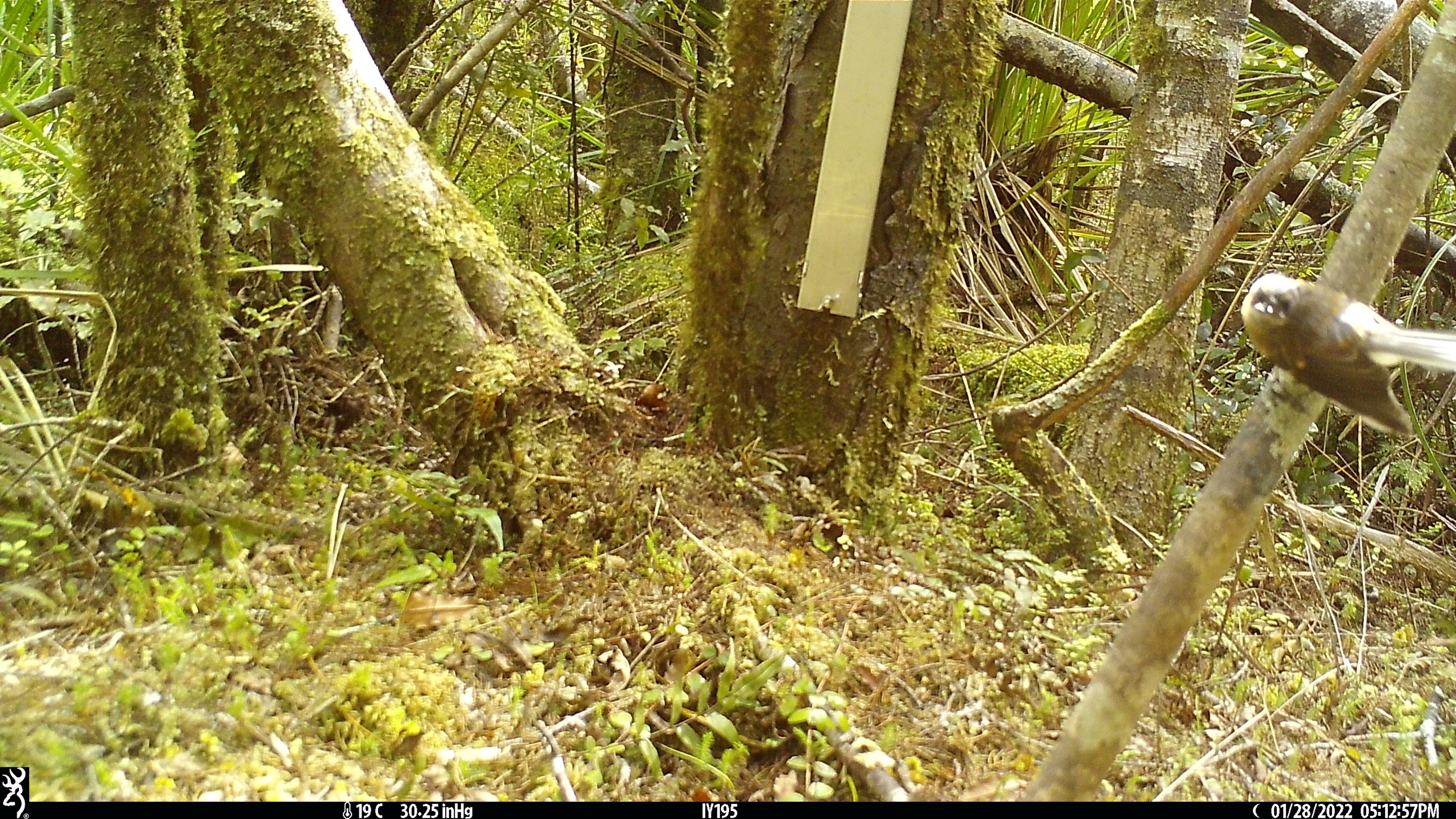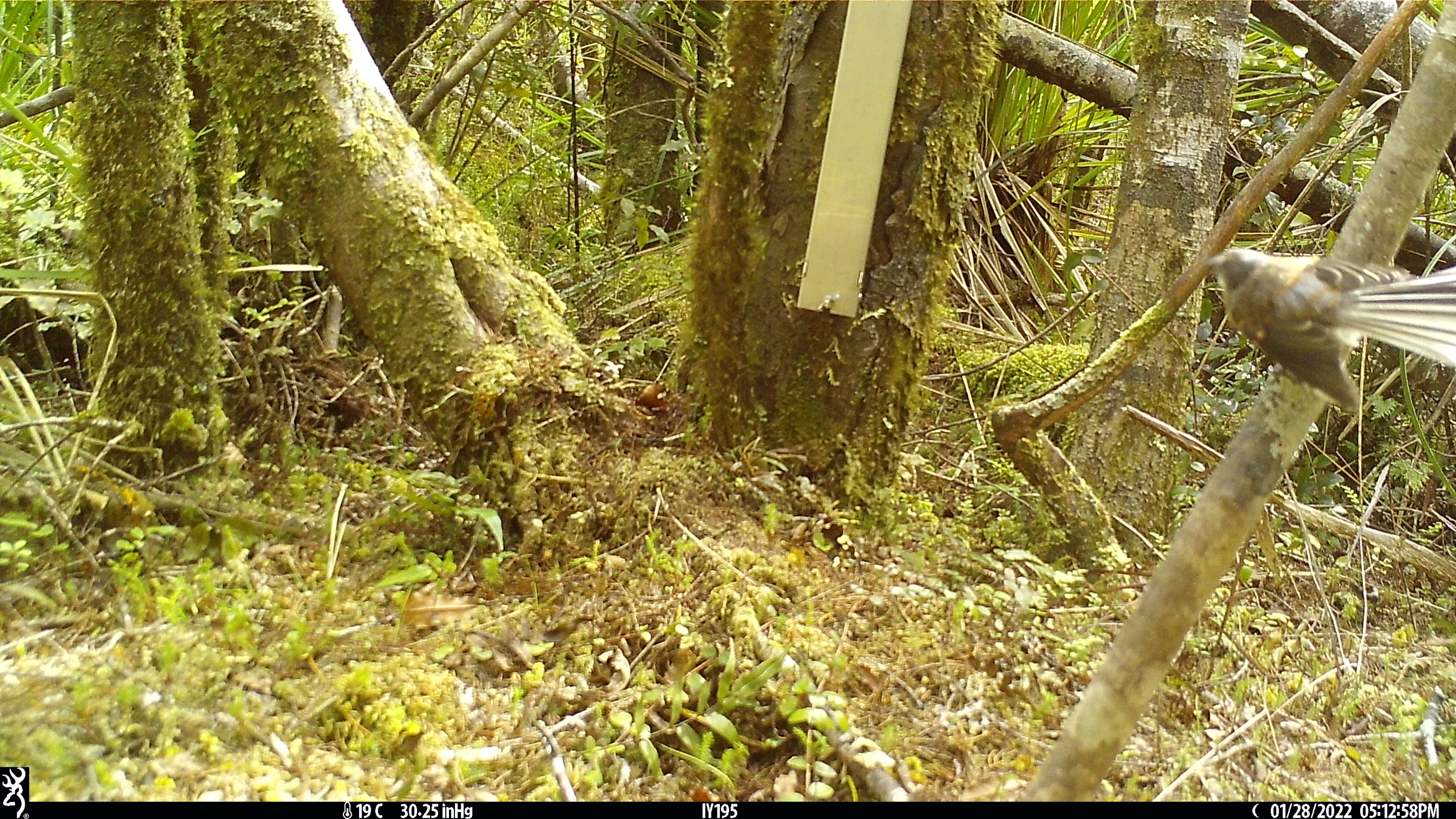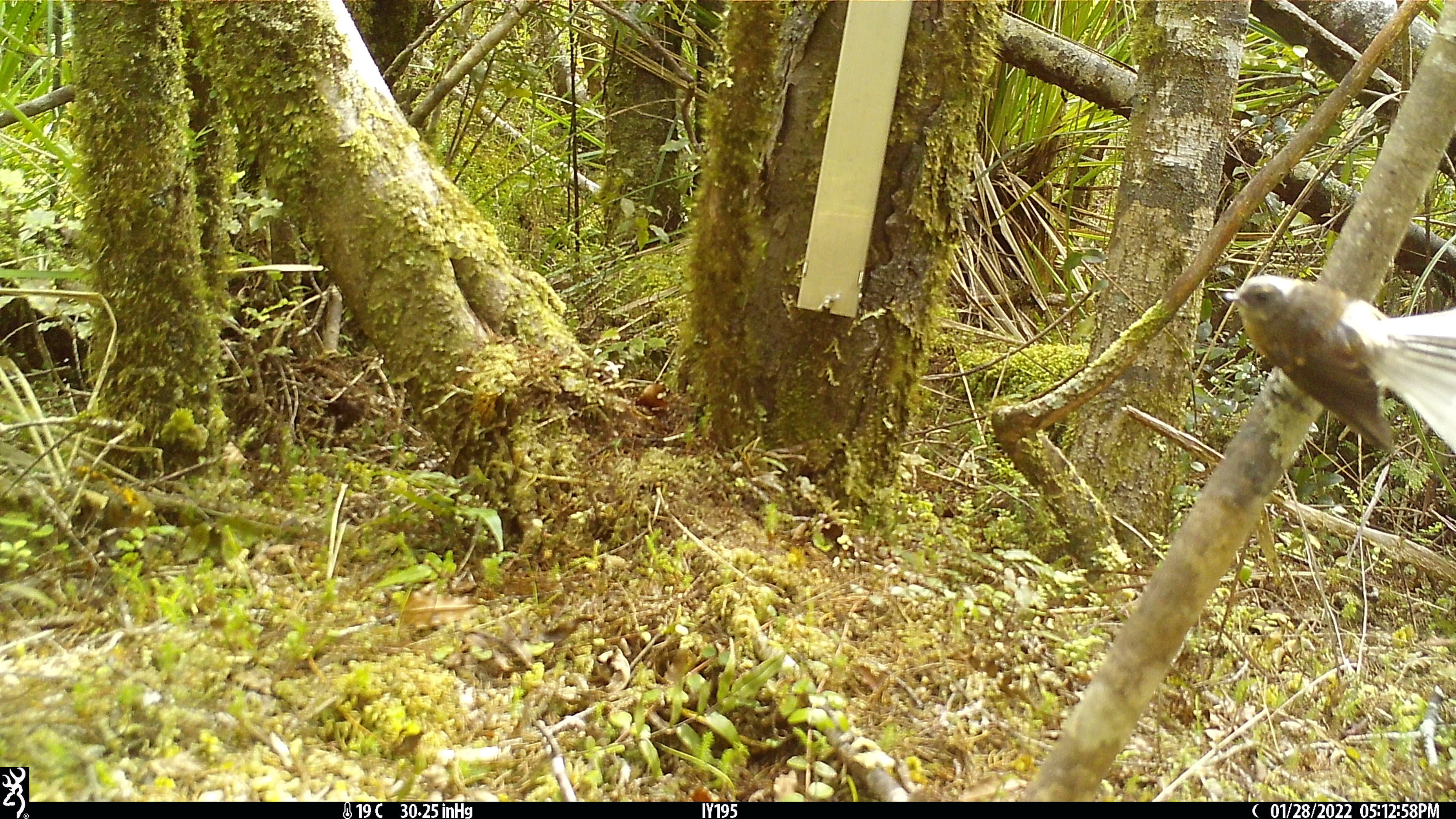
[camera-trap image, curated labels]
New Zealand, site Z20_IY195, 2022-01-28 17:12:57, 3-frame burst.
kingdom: Animalia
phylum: Chordata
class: Aves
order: Passeriformes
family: Rhipiduridae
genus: Rhipidura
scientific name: Rhipidura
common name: fantails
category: fantail